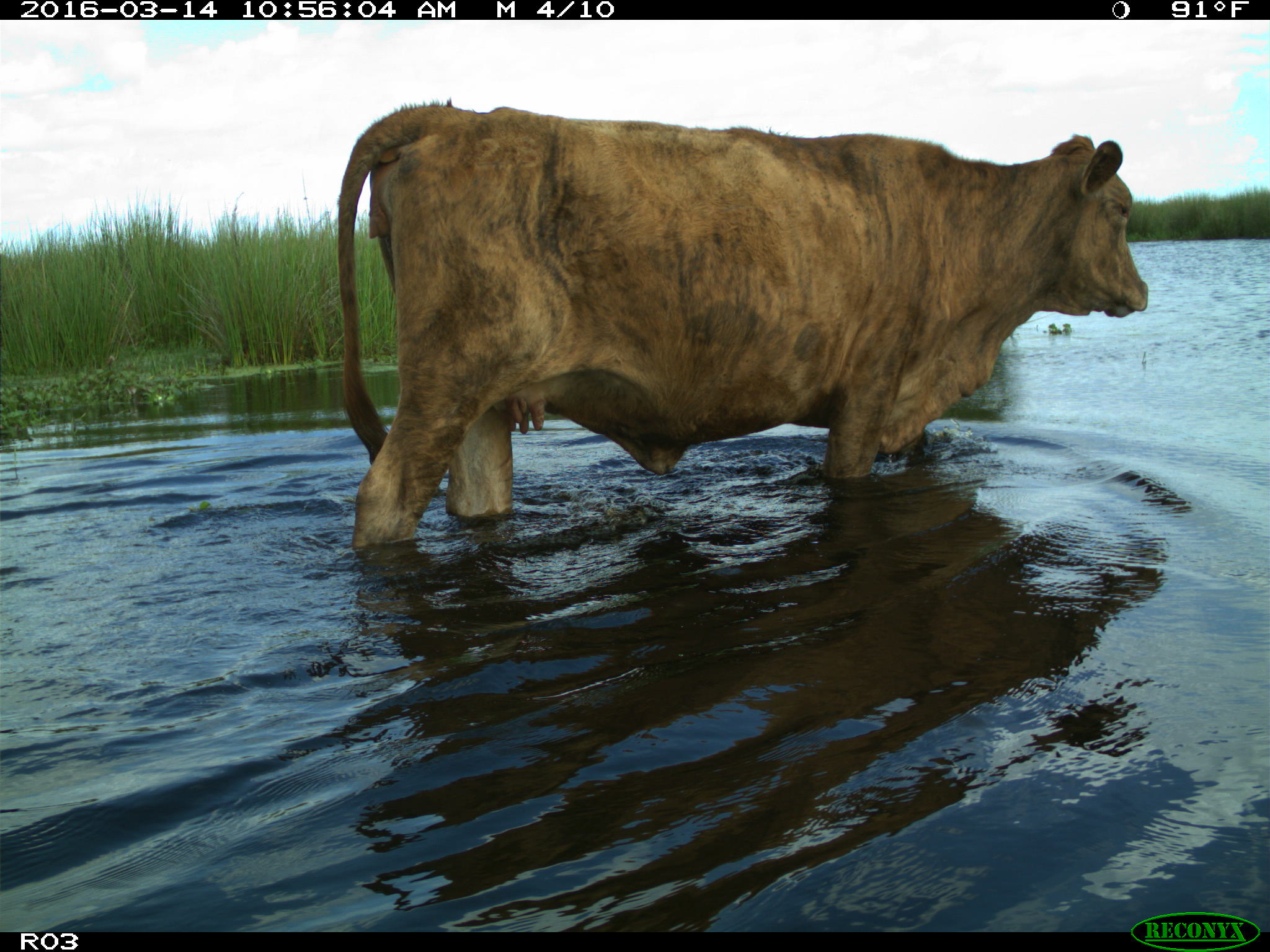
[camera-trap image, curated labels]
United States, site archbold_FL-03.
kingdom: Animalia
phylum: Chordata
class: Mammalia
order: Artiodactyla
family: Bovidae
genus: Bos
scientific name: Bos taurus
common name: domestic cow